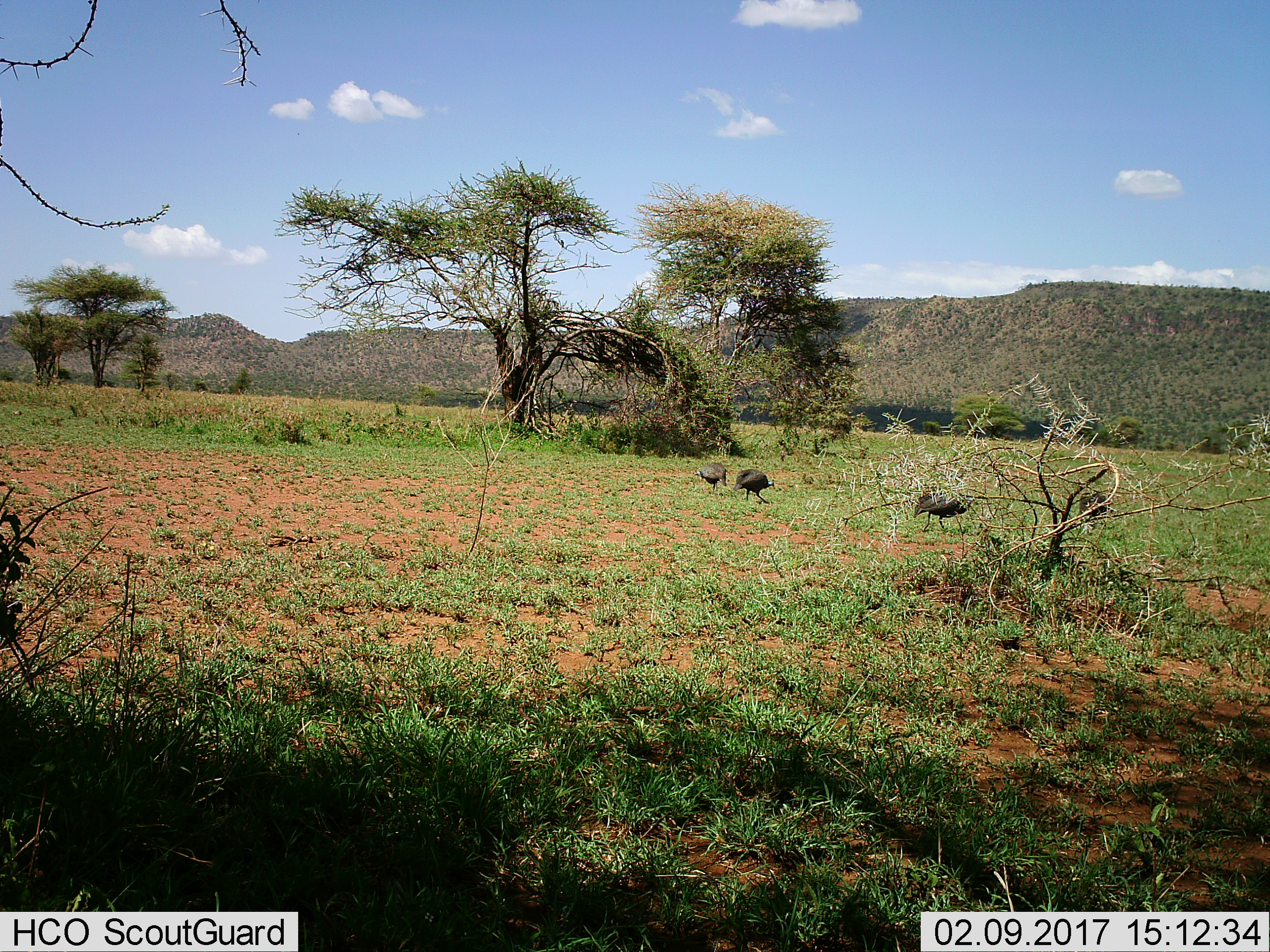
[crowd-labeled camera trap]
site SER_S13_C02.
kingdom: Animalia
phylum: Chordata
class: Aves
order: Galliformes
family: Numididae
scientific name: Numididae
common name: guineafowl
Guineafowl (Numididae), count 3. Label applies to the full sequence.